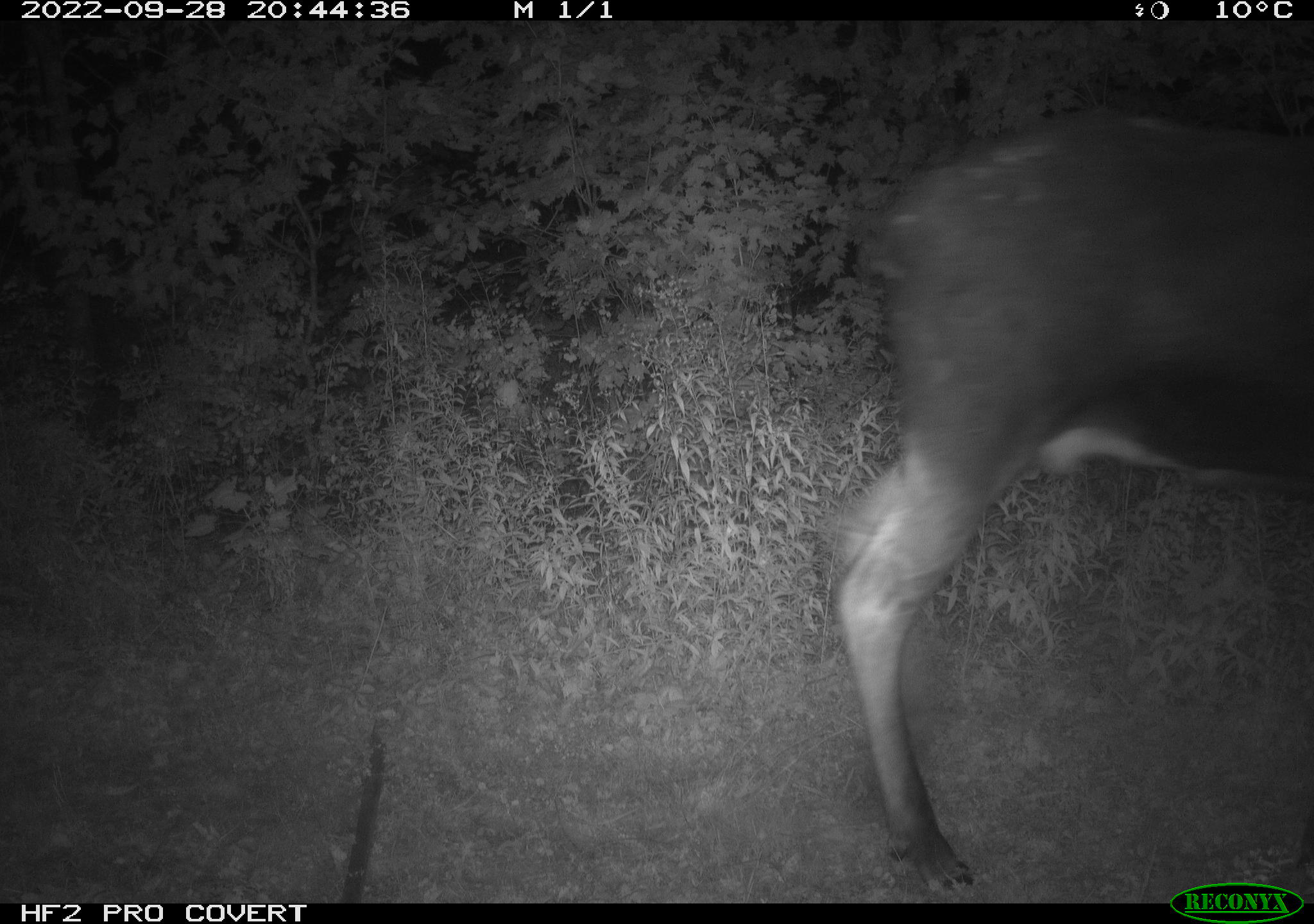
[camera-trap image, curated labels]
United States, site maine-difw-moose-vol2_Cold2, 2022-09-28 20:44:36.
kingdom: Animalia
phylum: Chordata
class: Mammalia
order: Artiodactyla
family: Cervidae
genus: Alces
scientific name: Alces alces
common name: moose